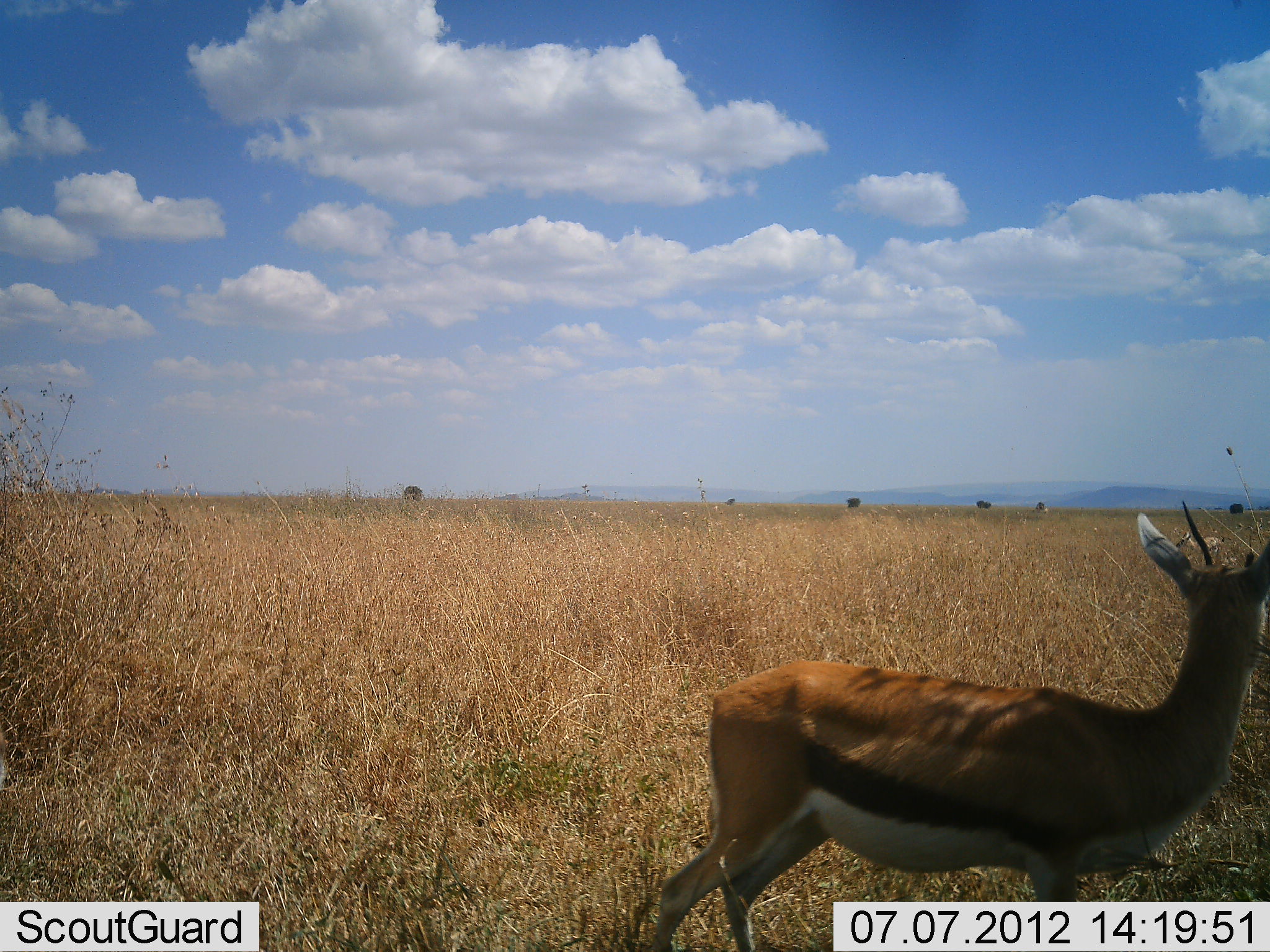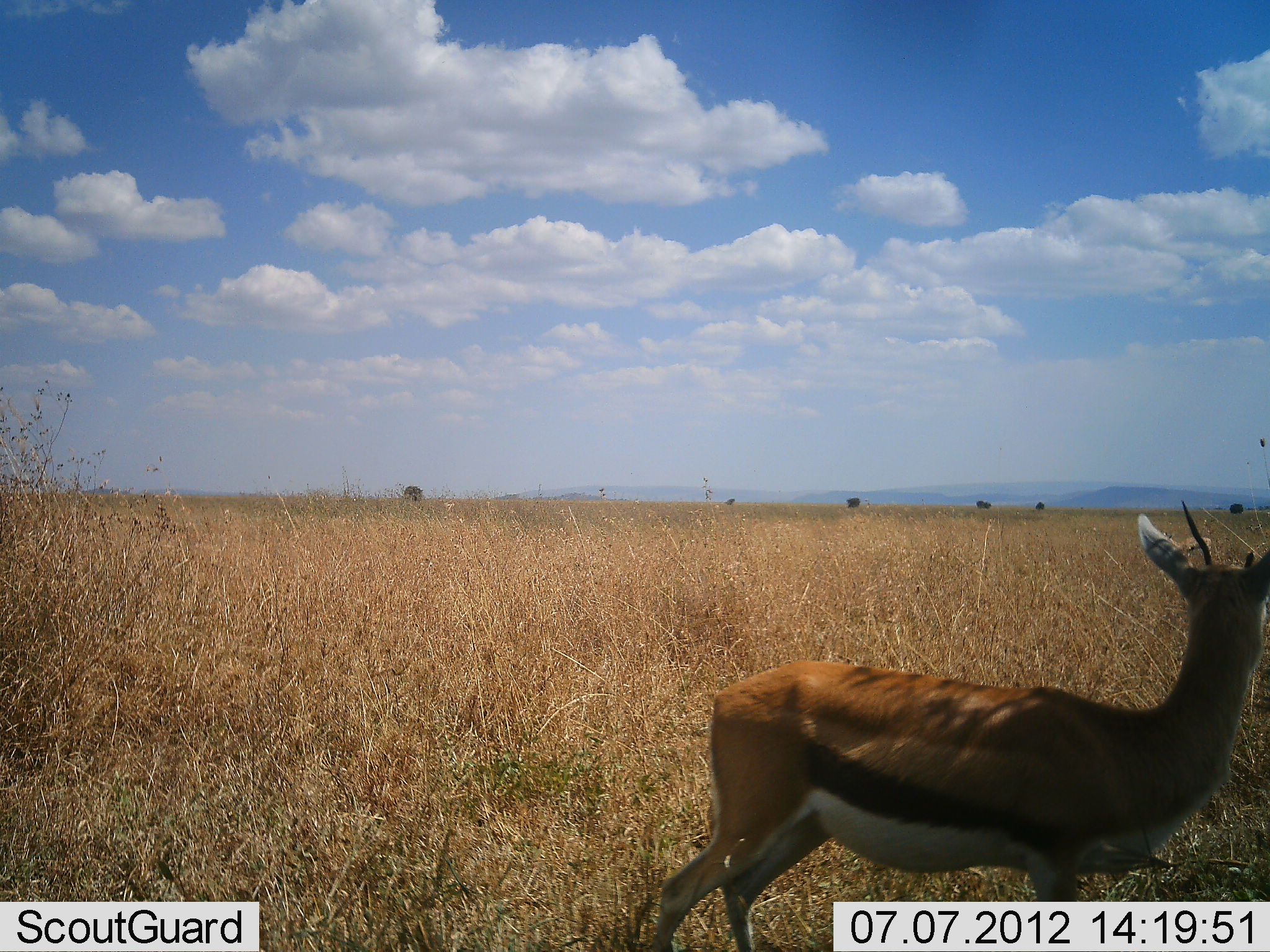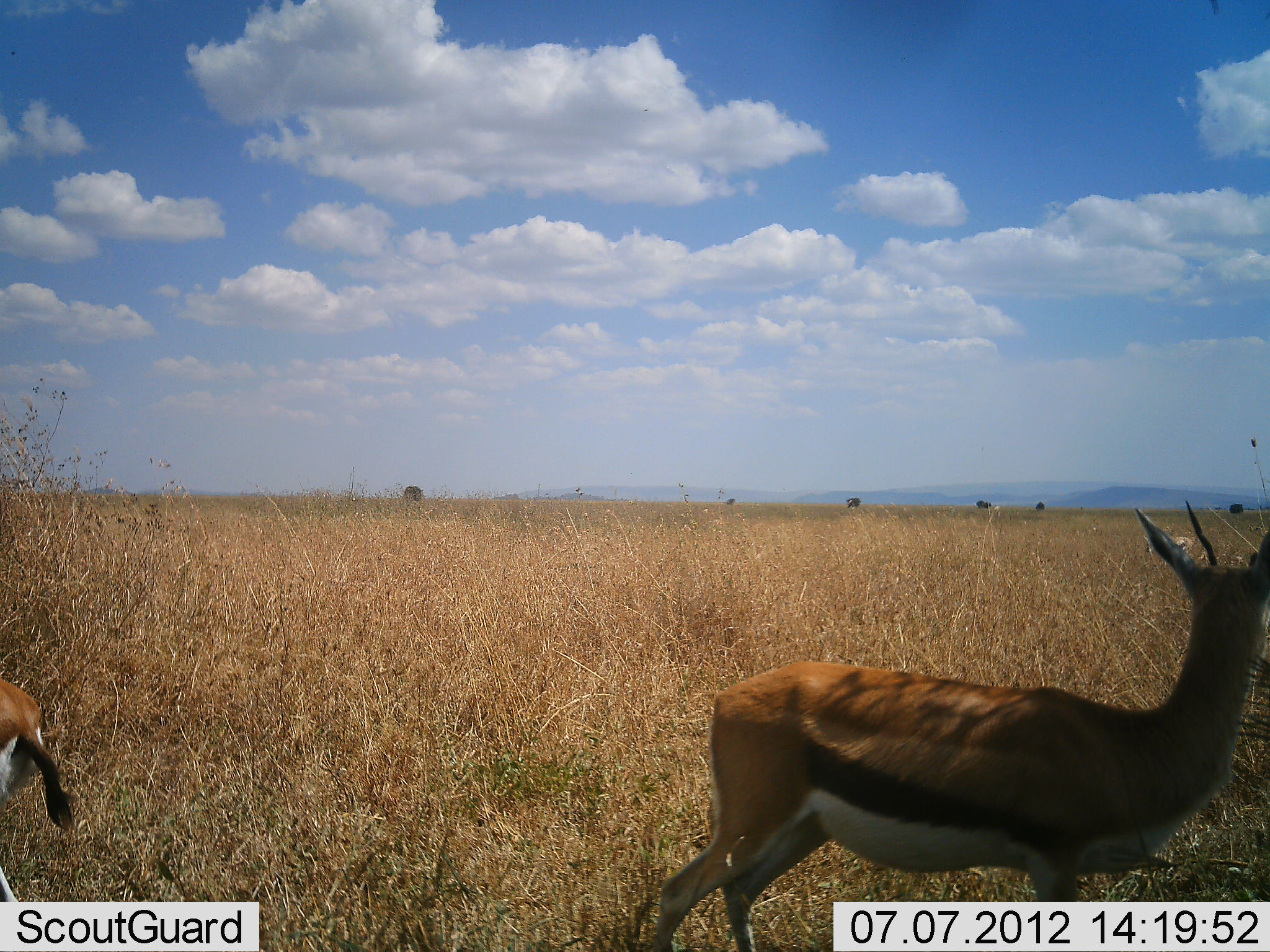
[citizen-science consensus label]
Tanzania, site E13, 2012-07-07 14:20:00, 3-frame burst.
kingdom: Animalia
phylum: Chordata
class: Mammalia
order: Artiodactyla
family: Bovidae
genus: Eudorcas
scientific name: Eudorcas thomsonii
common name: thomson's gazelle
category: gazellethomsons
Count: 2.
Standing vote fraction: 90%.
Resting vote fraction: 0%.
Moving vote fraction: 70%.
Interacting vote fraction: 0%.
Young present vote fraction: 0%.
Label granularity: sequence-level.